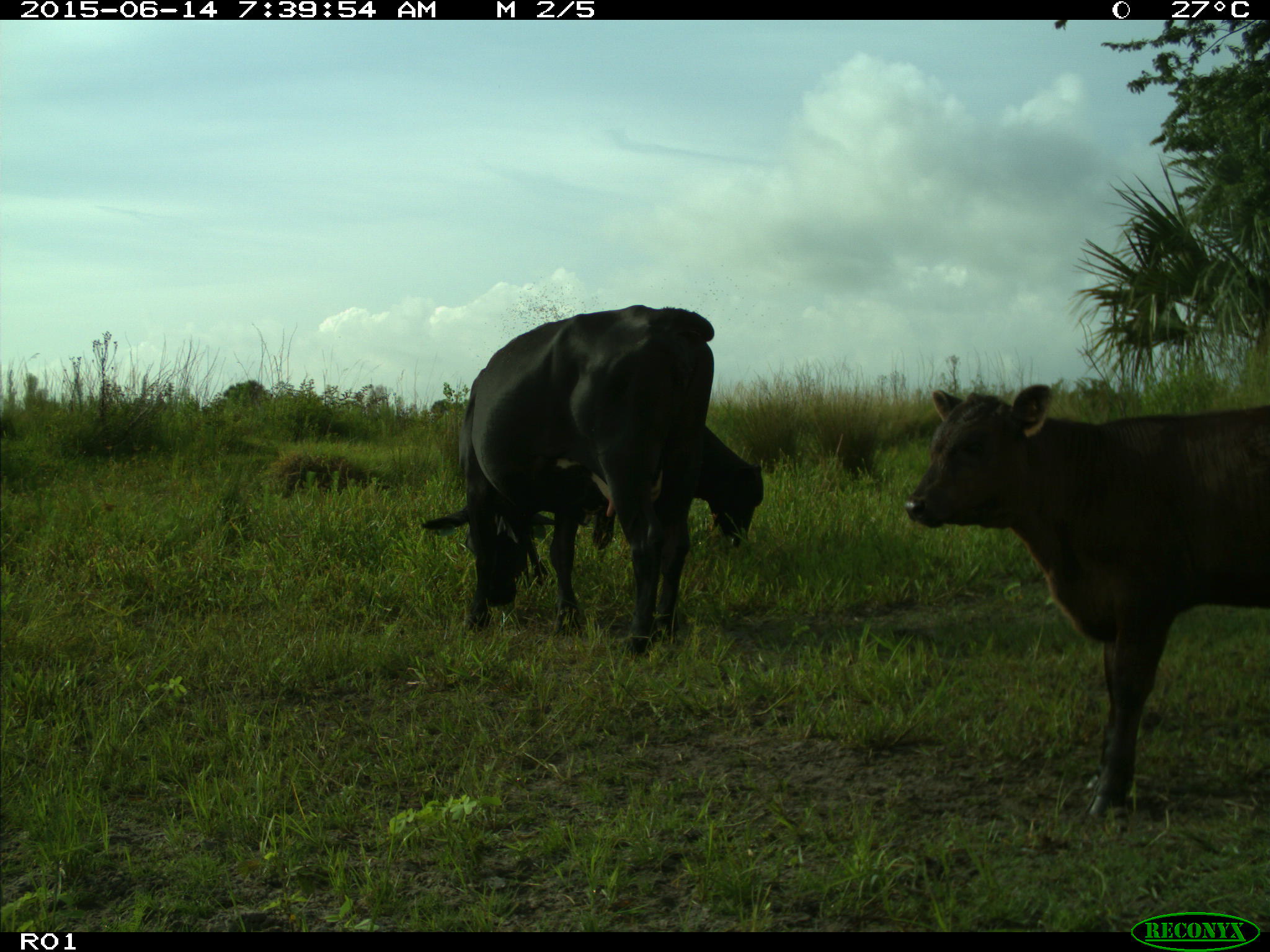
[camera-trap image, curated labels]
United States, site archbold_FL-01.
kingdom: Animalia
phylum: Chordata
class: Mammalia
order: Artiodactyla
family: Bovidae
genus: Bos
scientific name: Bos taurus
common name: domestic cow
Bos taurus (domestic cow).